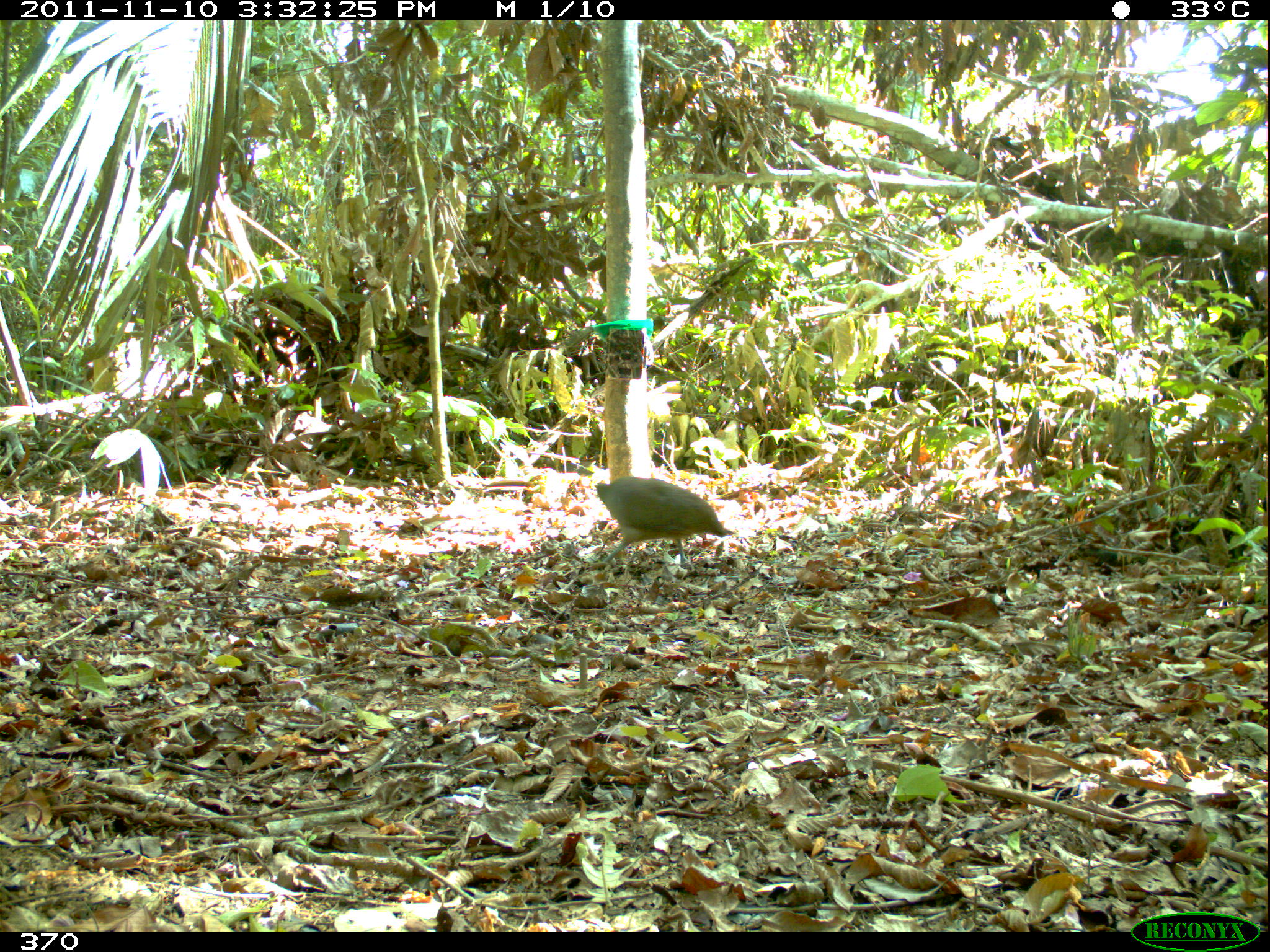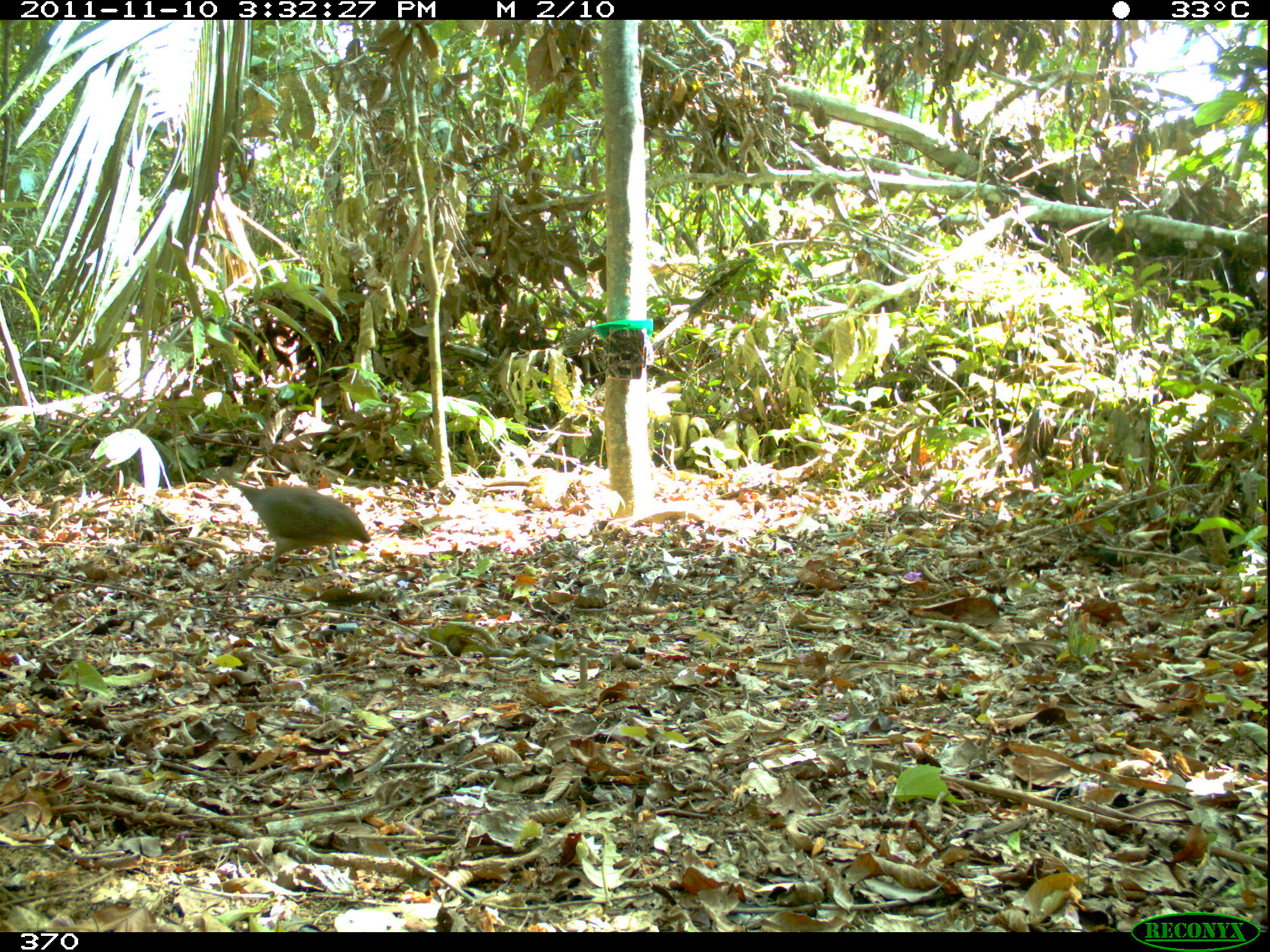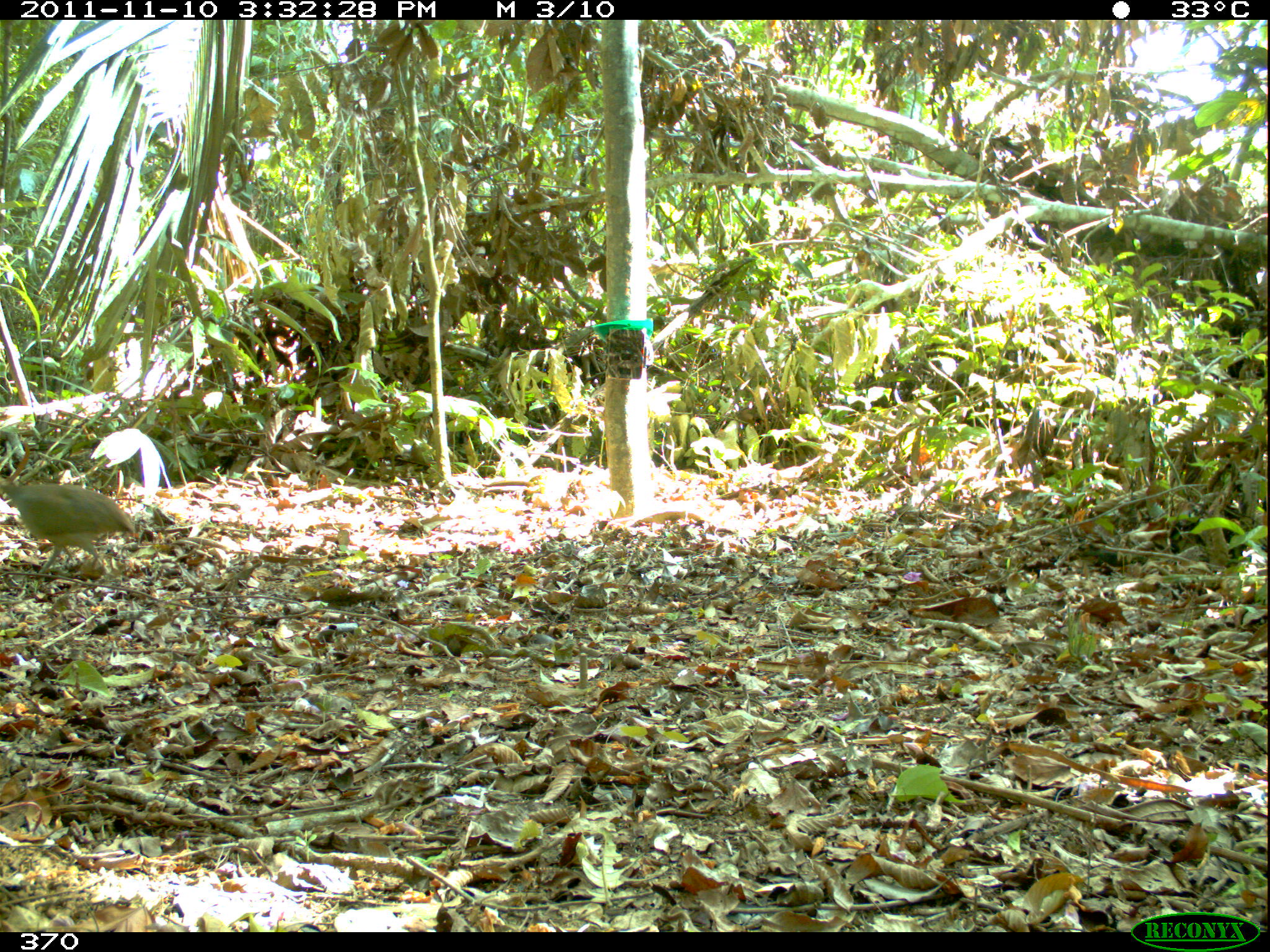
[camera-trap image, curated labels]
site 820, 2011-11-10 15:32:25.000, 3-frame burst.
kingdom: Animalia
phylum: Chordata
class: Aves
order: Tinamiformes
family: Tinamidae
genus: Tinamus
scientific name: Tinamus major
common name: great tinamou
Tinamus major (great tinamou).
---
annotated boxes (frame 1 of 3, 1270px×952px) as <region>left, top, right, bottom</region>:
tinamus major: <region>593, 475, 734, 565</region>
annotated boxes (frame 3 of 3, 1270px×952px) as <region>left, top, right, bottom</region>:
tinamus major: <region>0, 476, 136, 576</region>